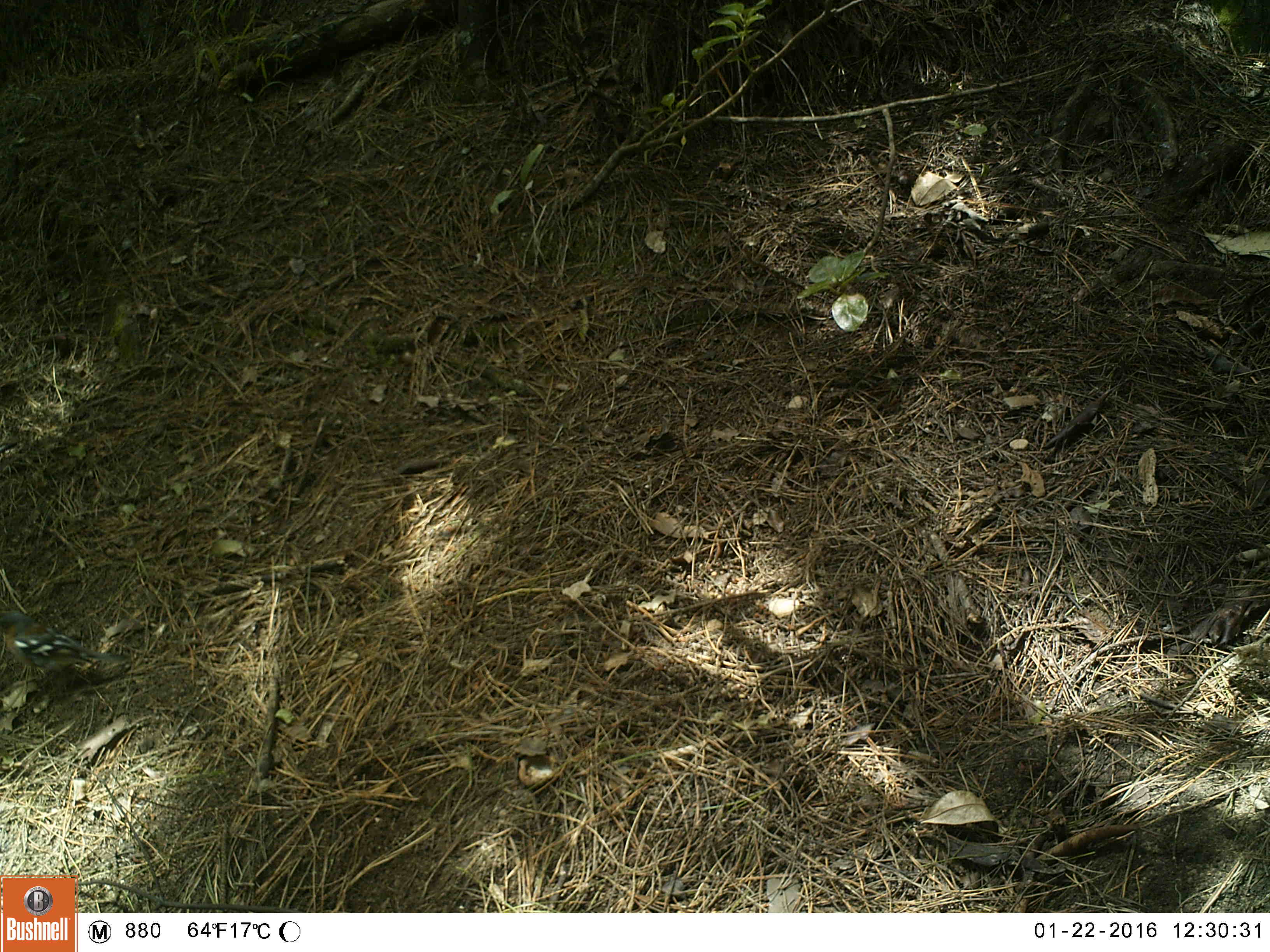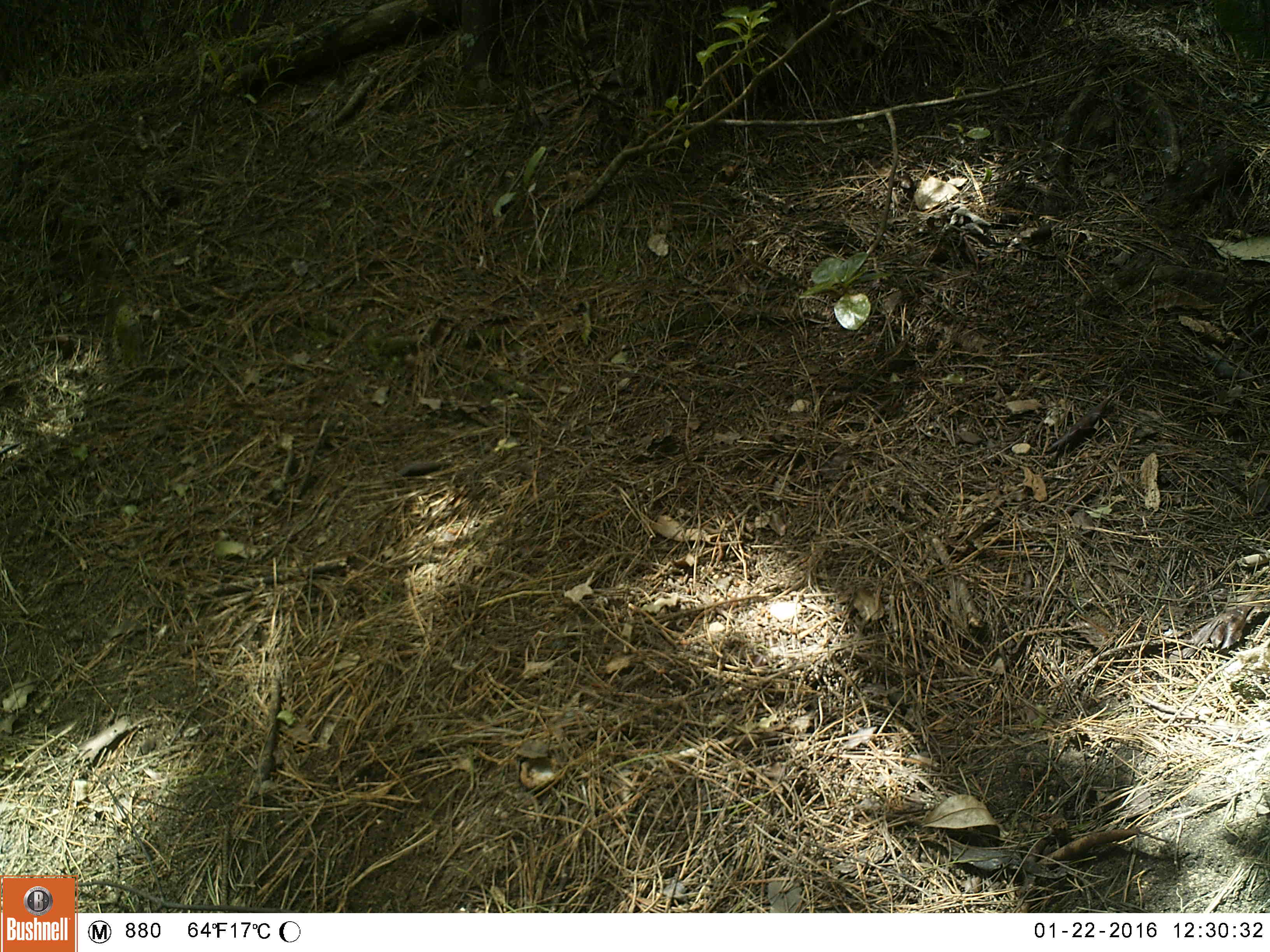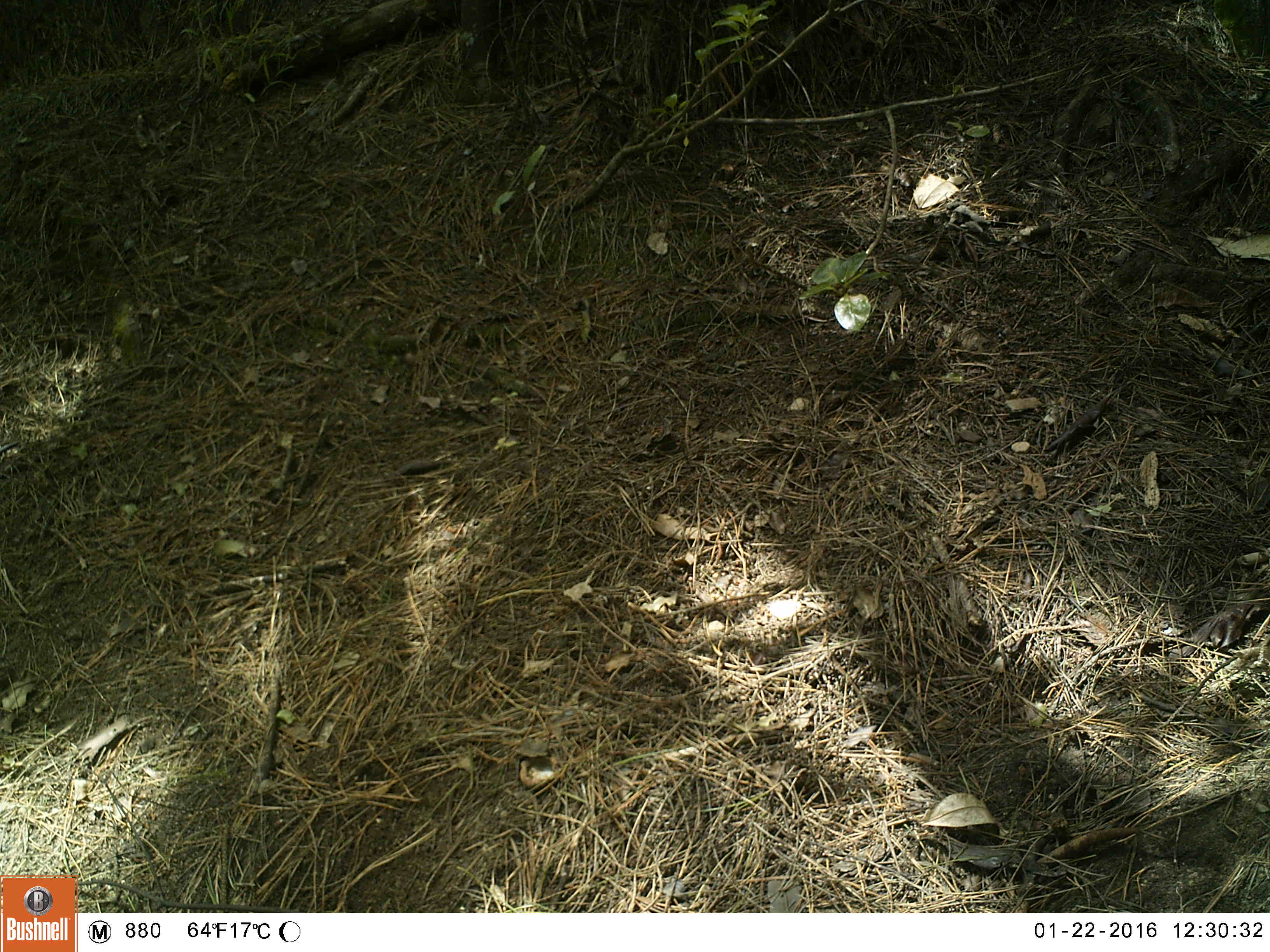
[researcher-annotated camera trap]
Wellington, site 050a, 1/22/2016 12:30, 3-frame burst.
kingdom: Animalia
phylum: Chordata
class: Aves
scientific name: Aves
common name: bird